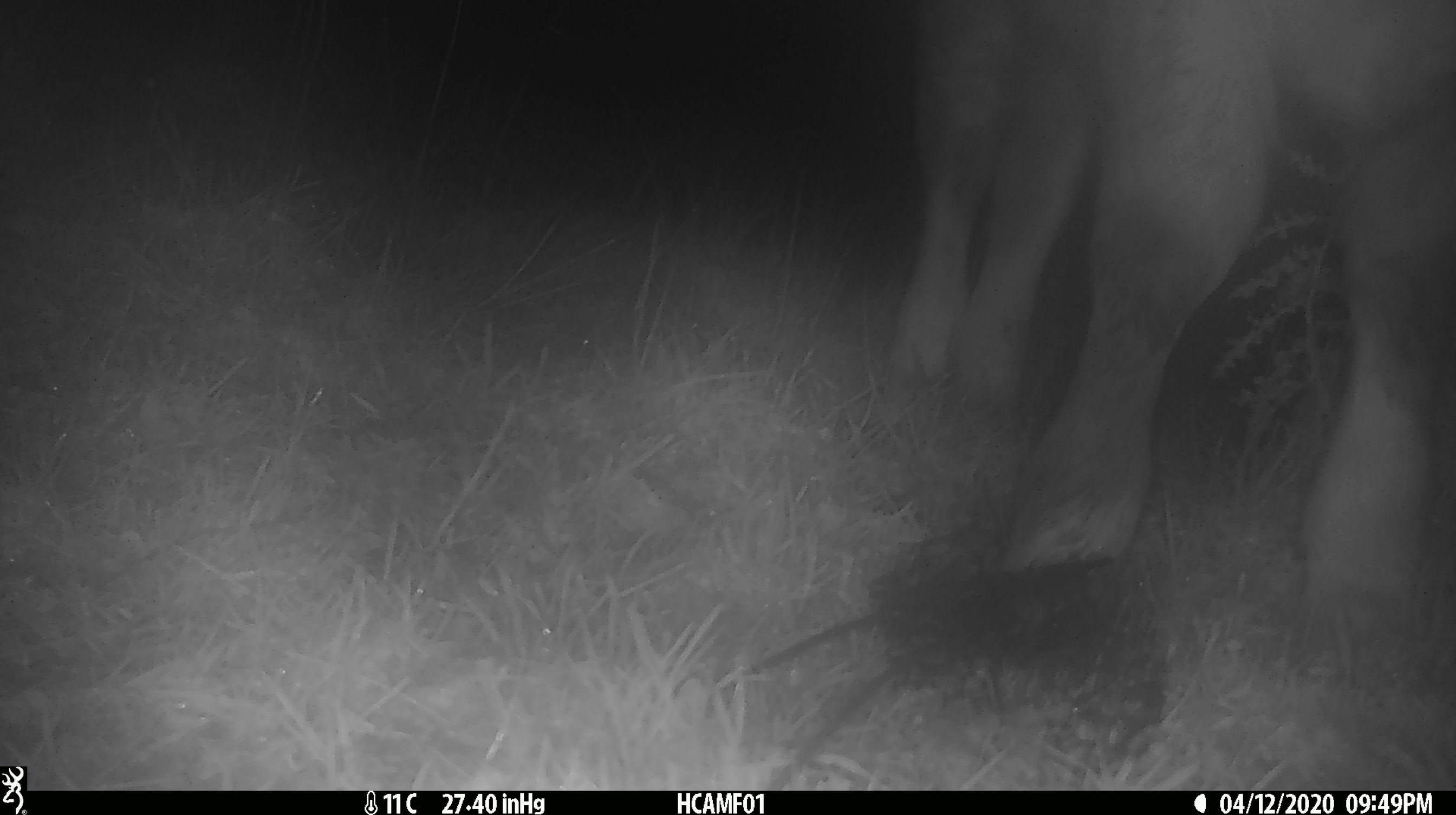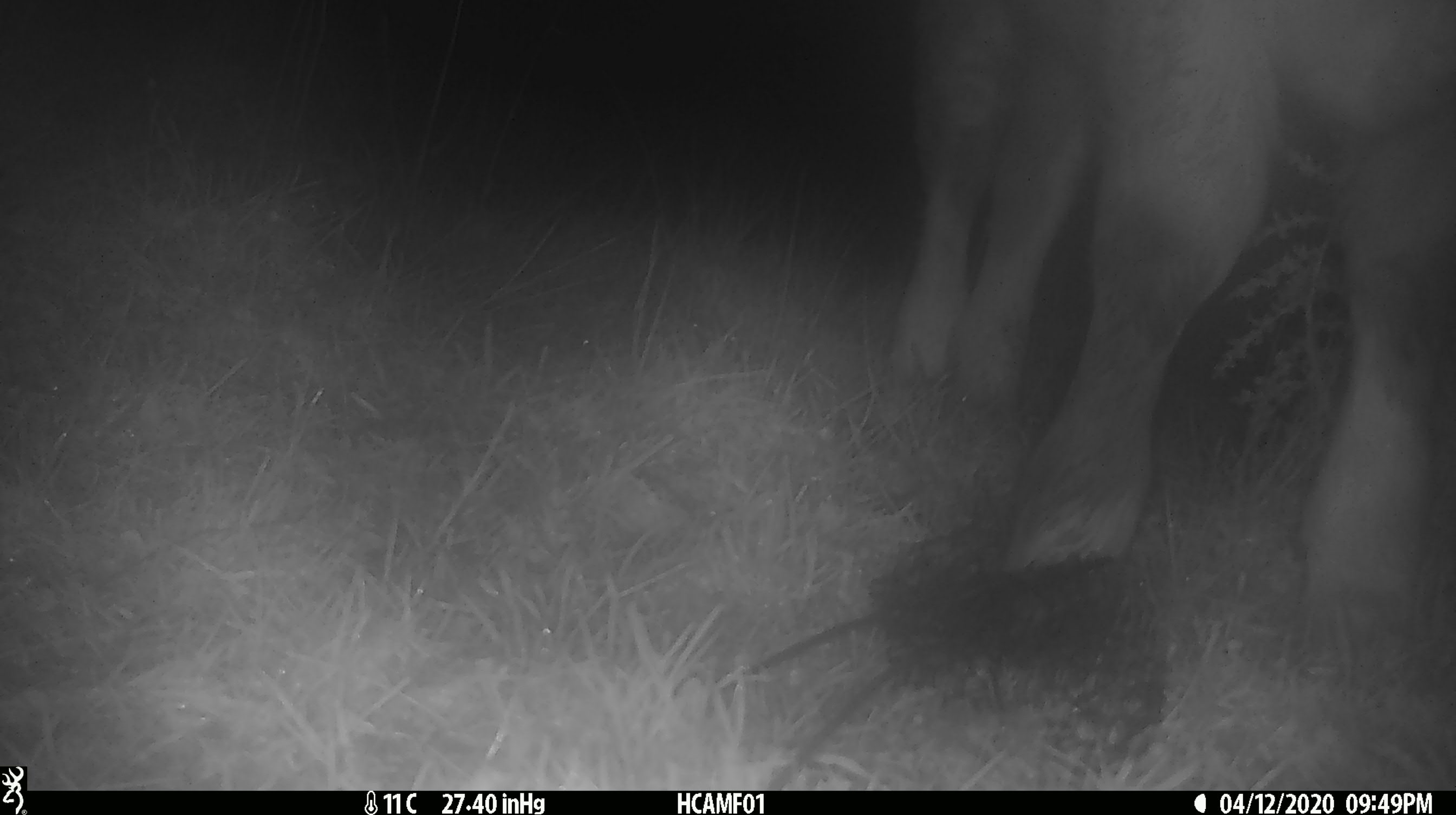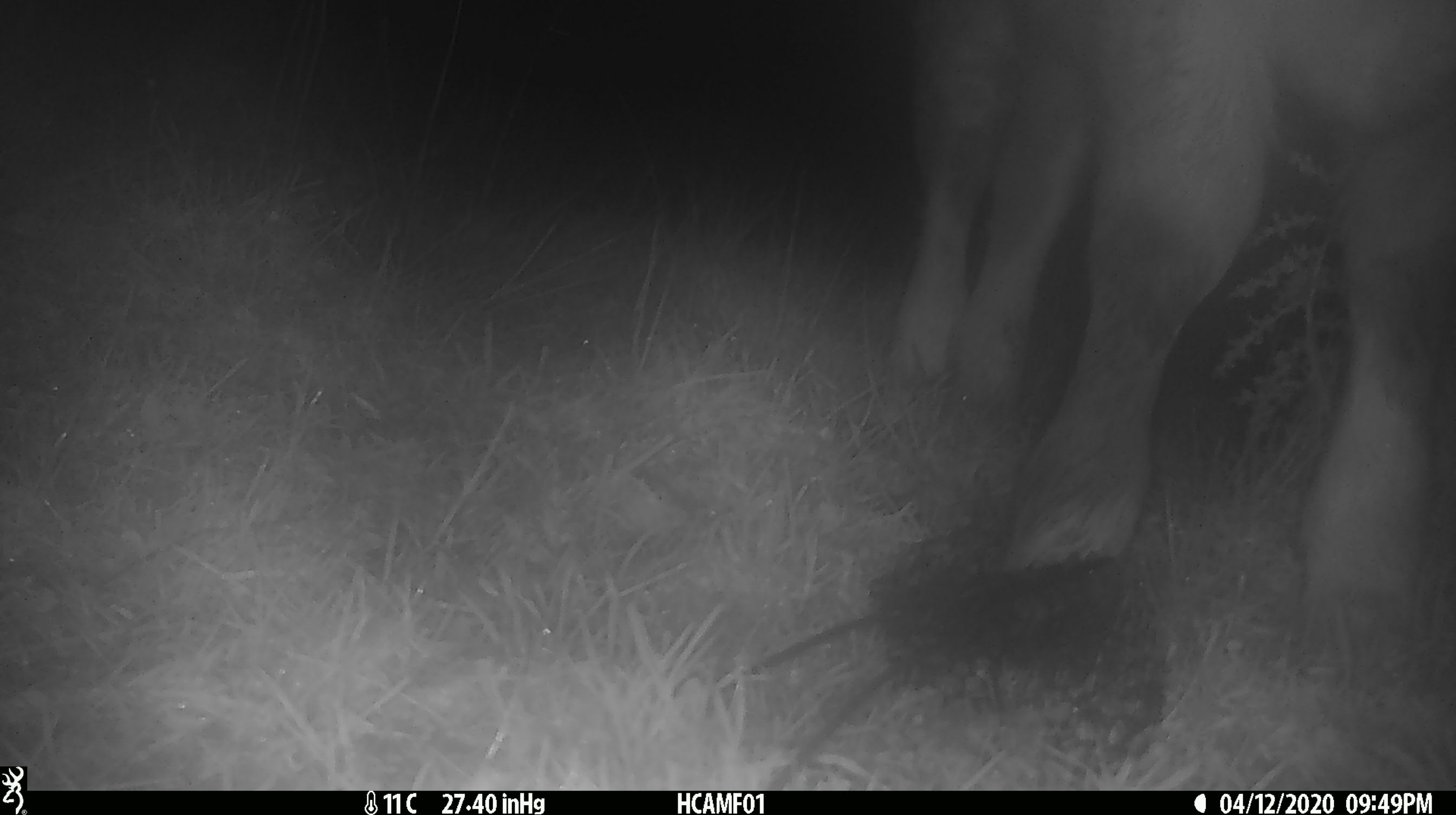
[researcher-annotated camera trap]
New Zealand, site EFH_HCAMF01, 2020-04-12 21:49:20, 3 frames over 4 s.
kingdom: Animalia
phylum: Chordata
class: Mammalia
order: Artiodactyla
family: Bovidae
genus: Bos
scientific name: Bos taurus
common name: domestic cow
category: cow